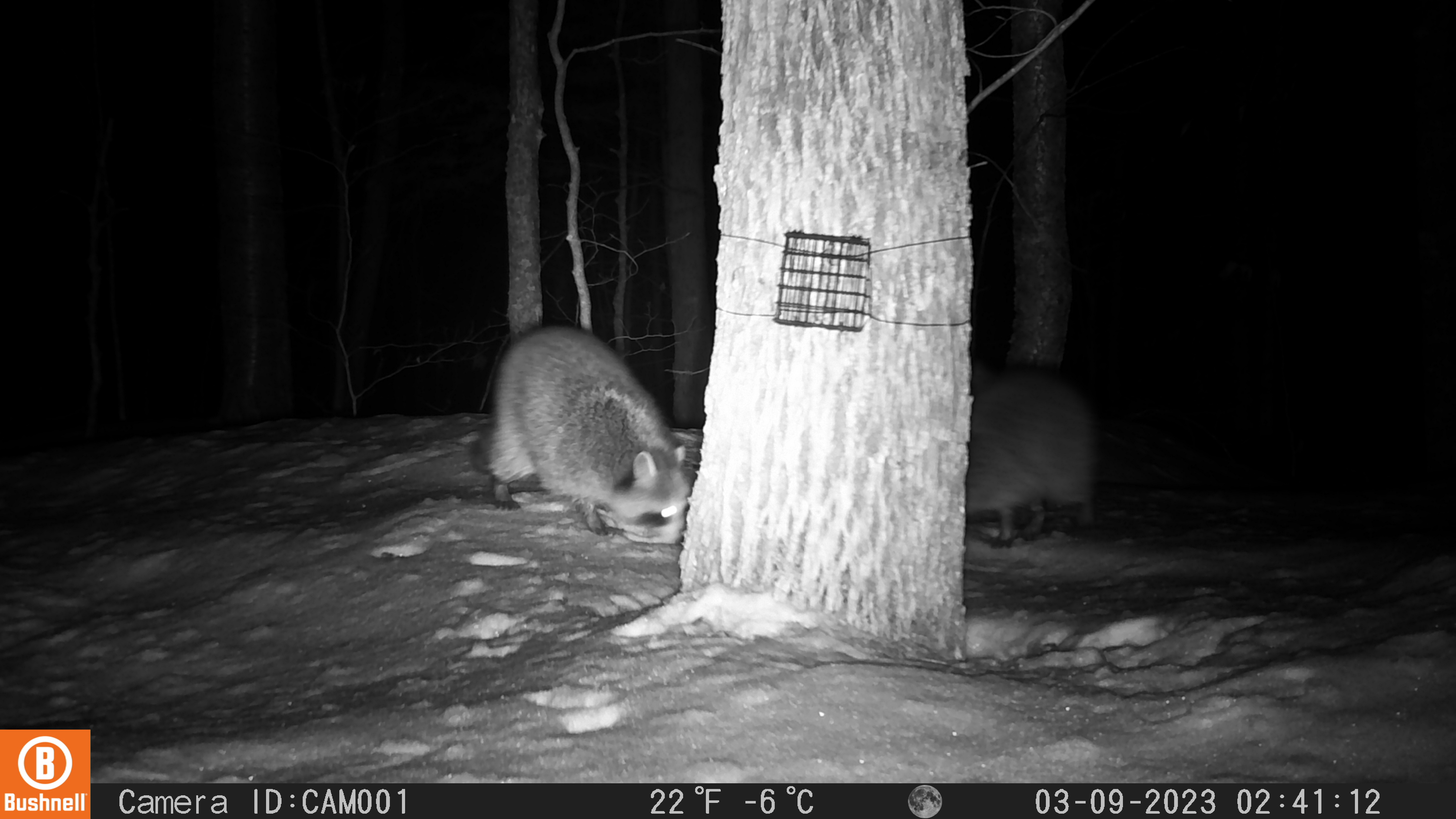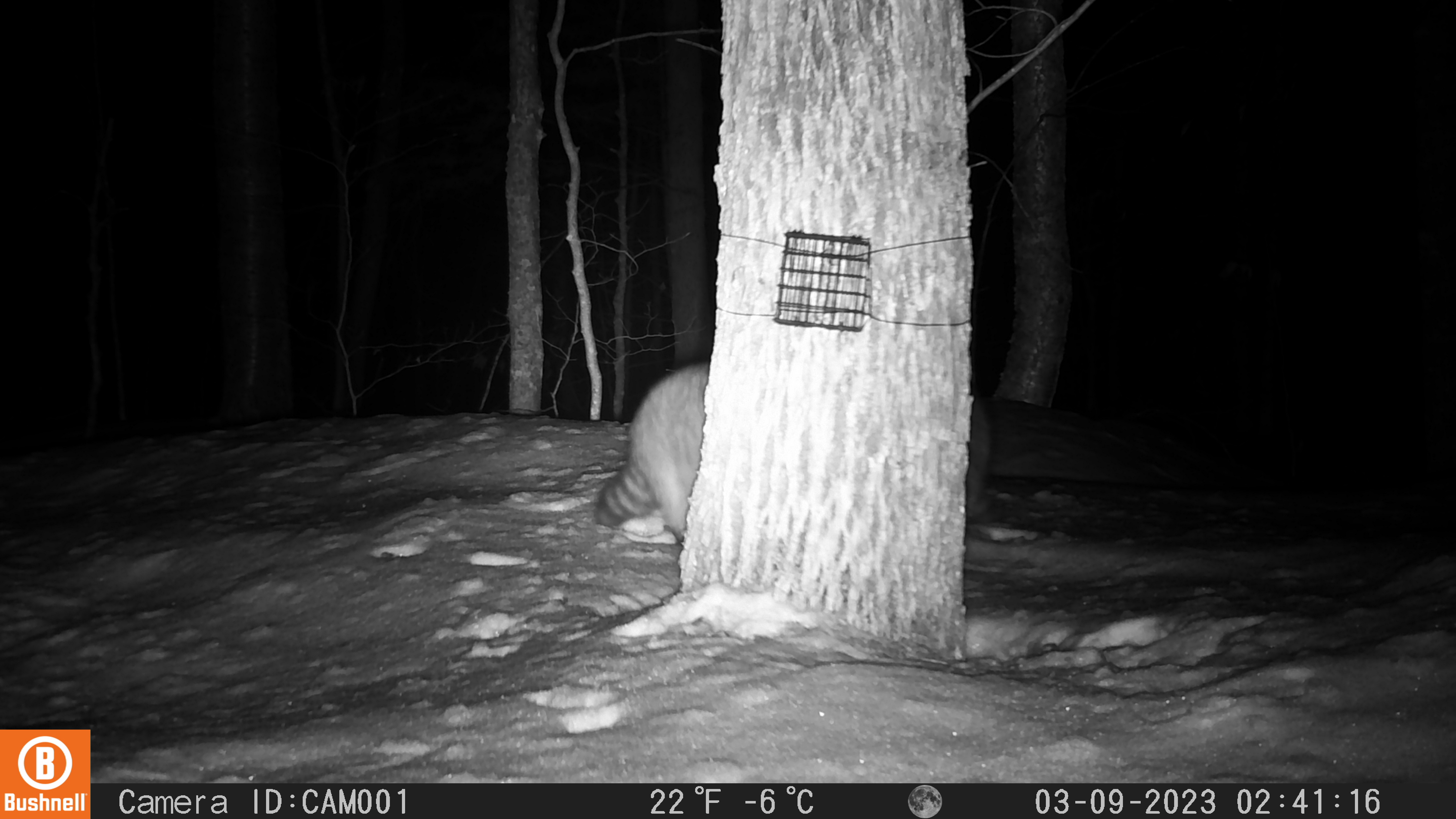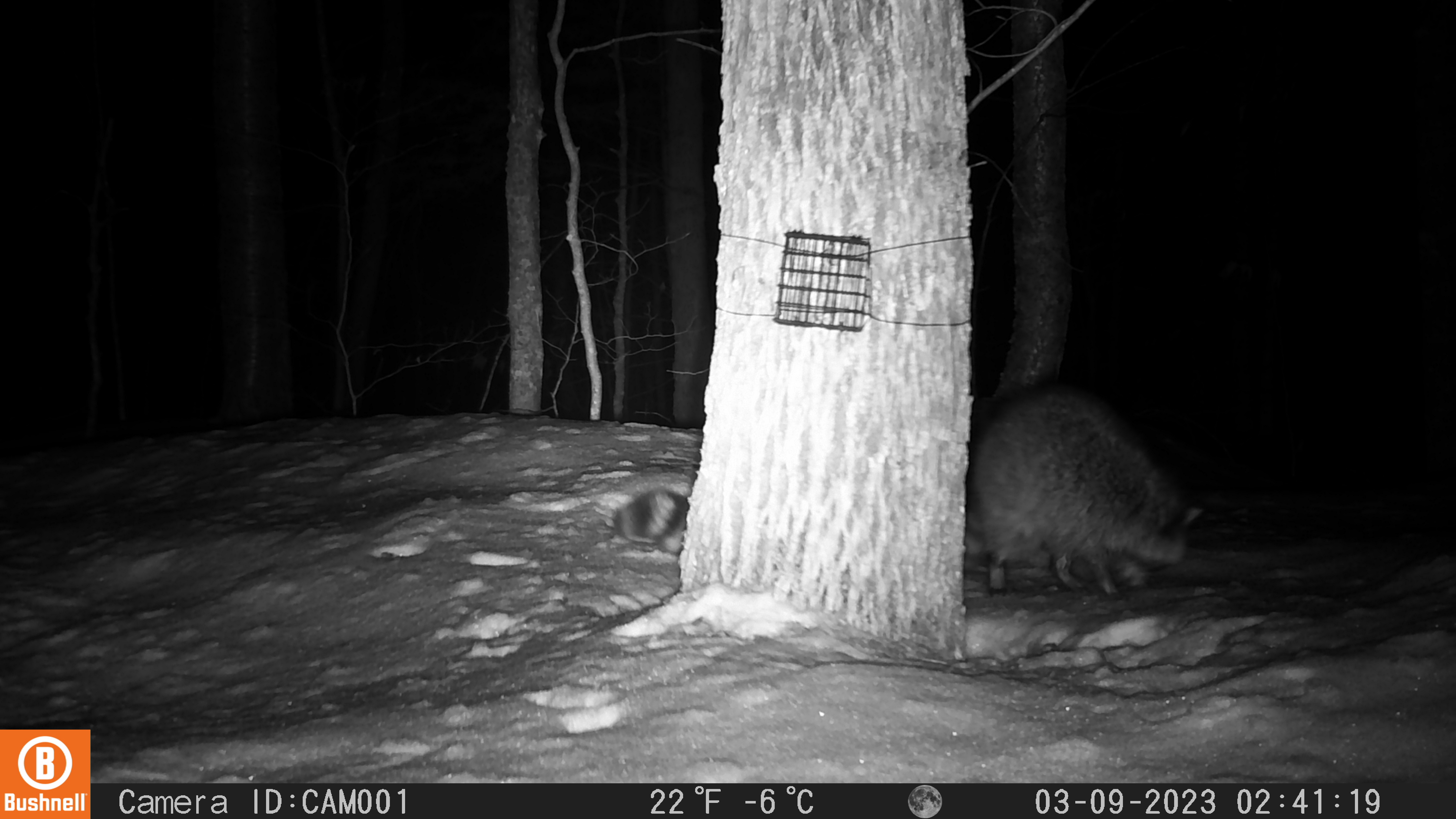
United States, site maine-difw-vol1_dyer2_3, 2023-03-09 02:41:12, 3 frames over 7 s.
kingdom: Animalia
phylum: Chordata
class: Mammalia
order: Carnivora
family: Procyonidae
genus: Procyon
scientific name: Procyon lotor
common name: raccoon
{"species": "raccoon (Procyon lotor)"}